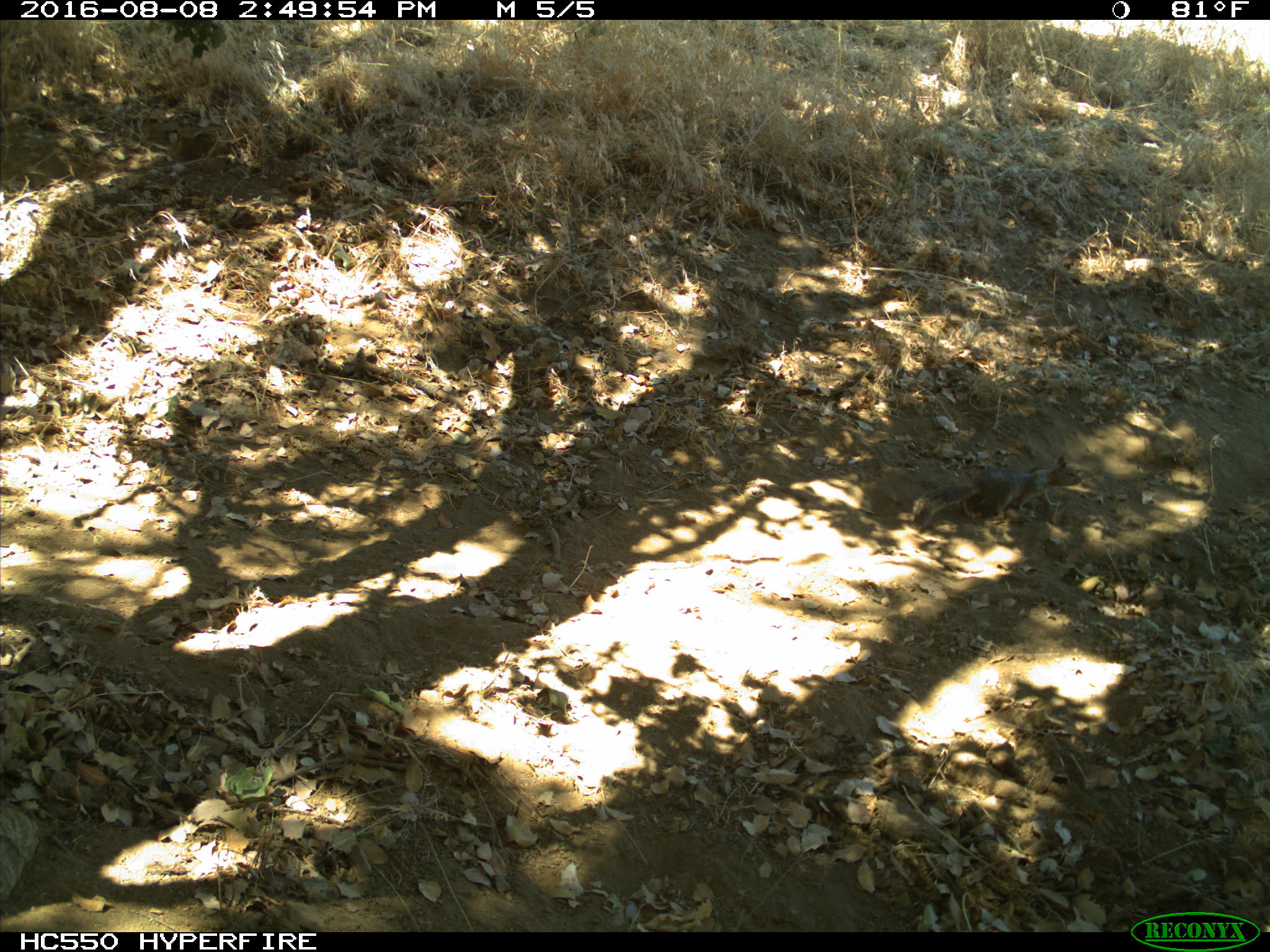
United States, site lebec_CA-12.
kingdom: Animalia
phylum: Chordata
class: Mammalia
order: Rodentia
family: Sciuridae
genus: Otospermophilus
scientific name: Otospermophilus beecheyi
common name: california ground squirrel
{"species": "Otospermophilus beecheyi (california ground squirrel)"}